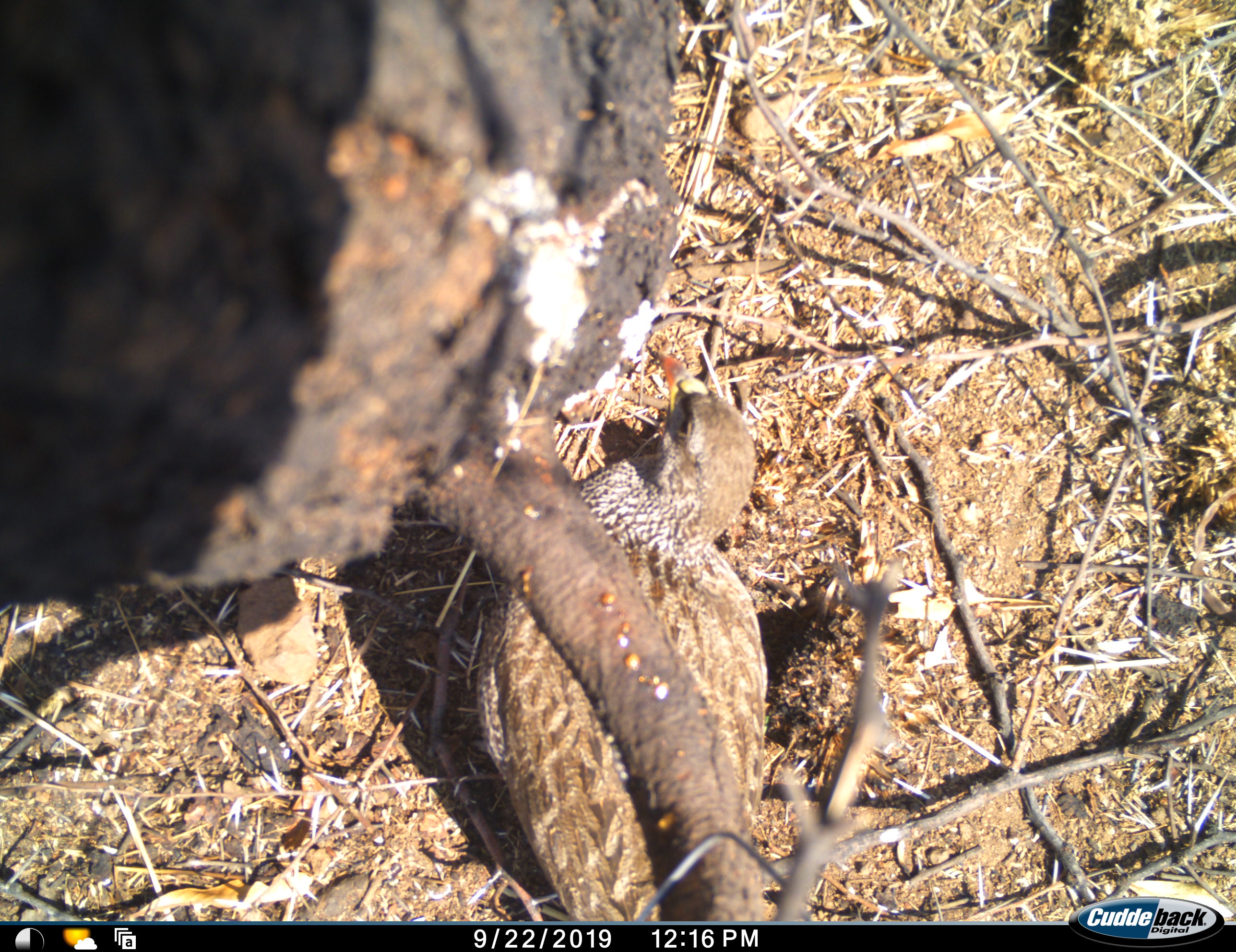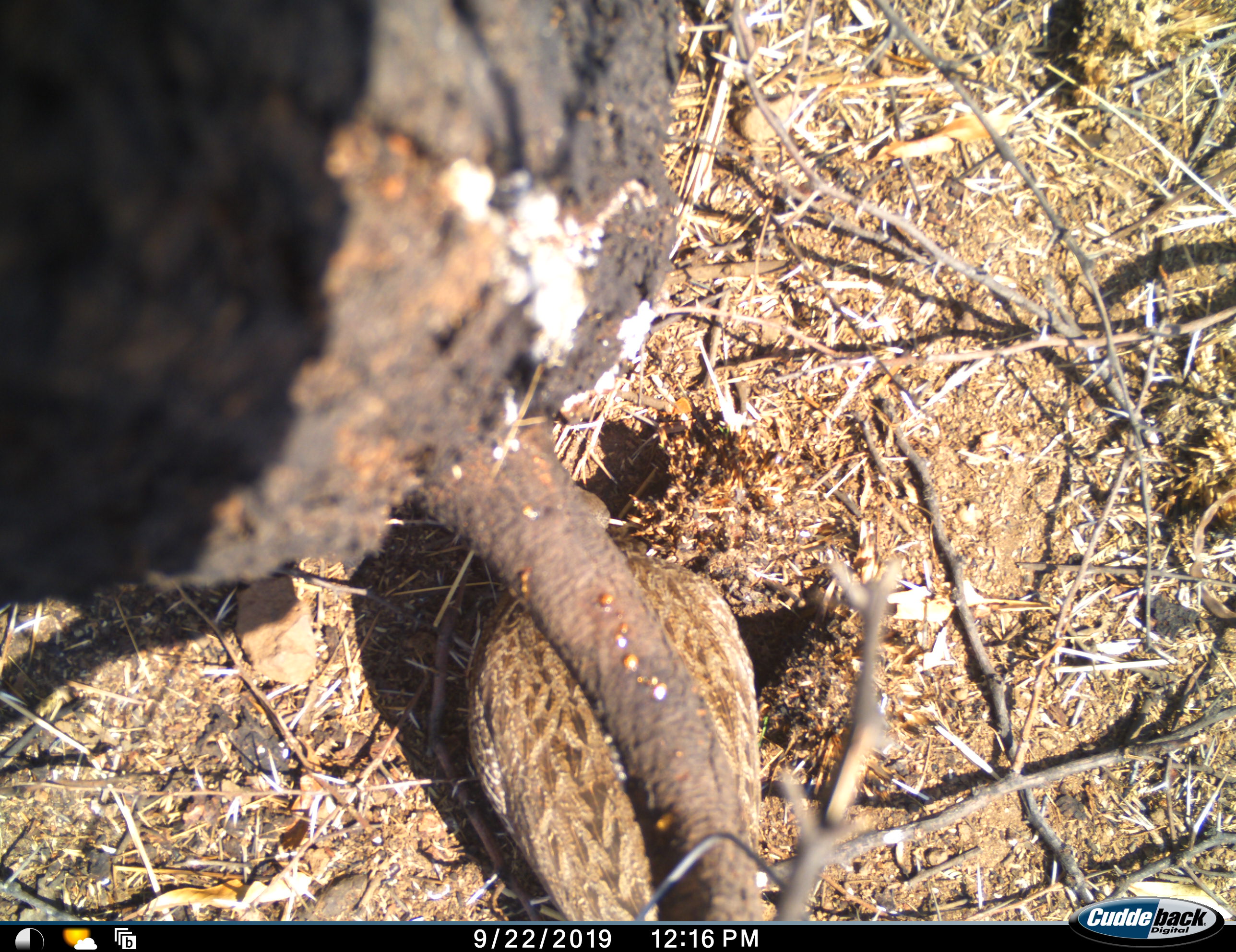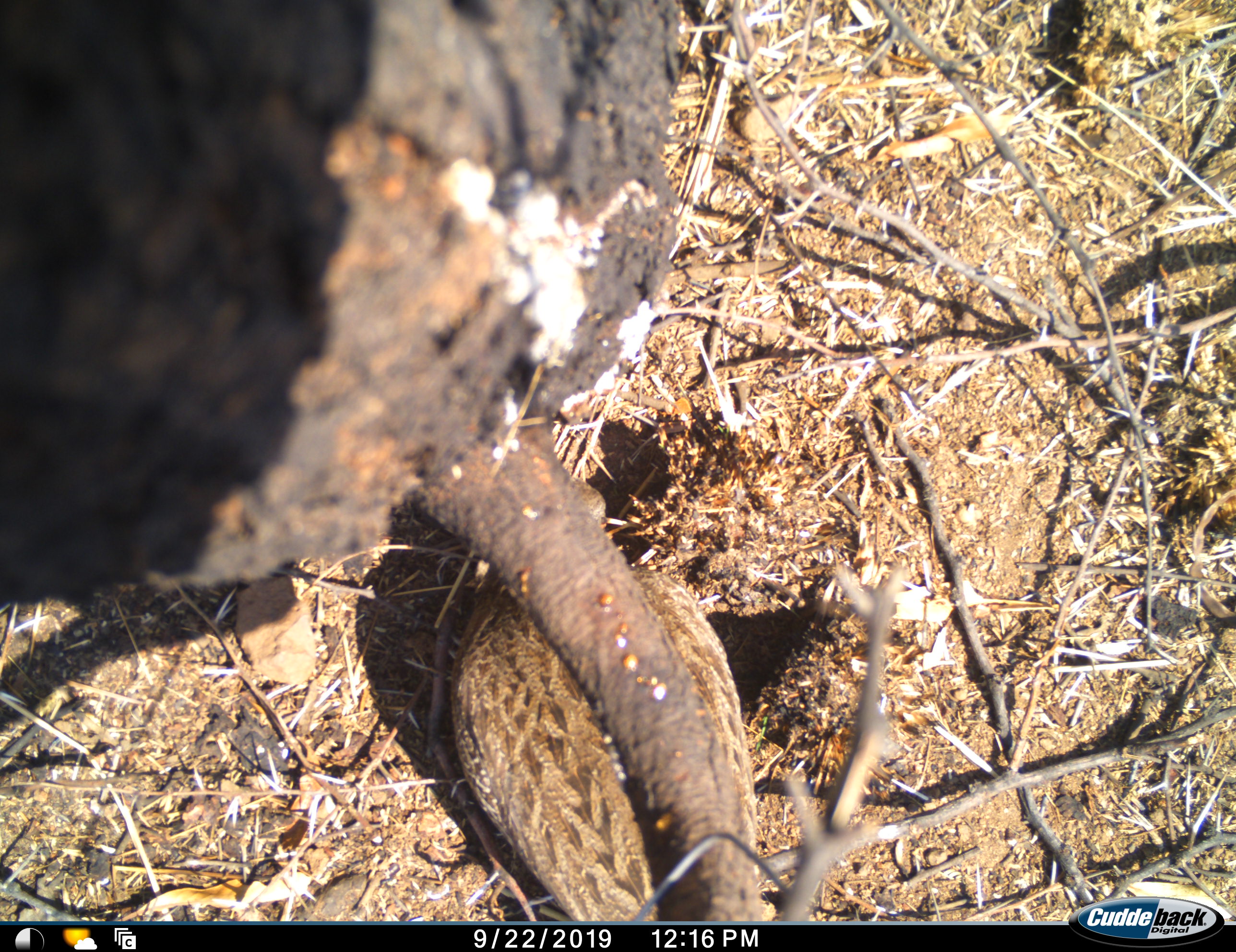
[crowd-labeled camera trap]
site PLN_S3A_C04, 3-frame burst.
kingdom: Animalia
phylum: Chordata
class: Aves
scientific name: Aves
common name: bird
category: birdother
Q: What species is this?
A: Birdother (bird) (Aves).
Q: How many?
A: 1.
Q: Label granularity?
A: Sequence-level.